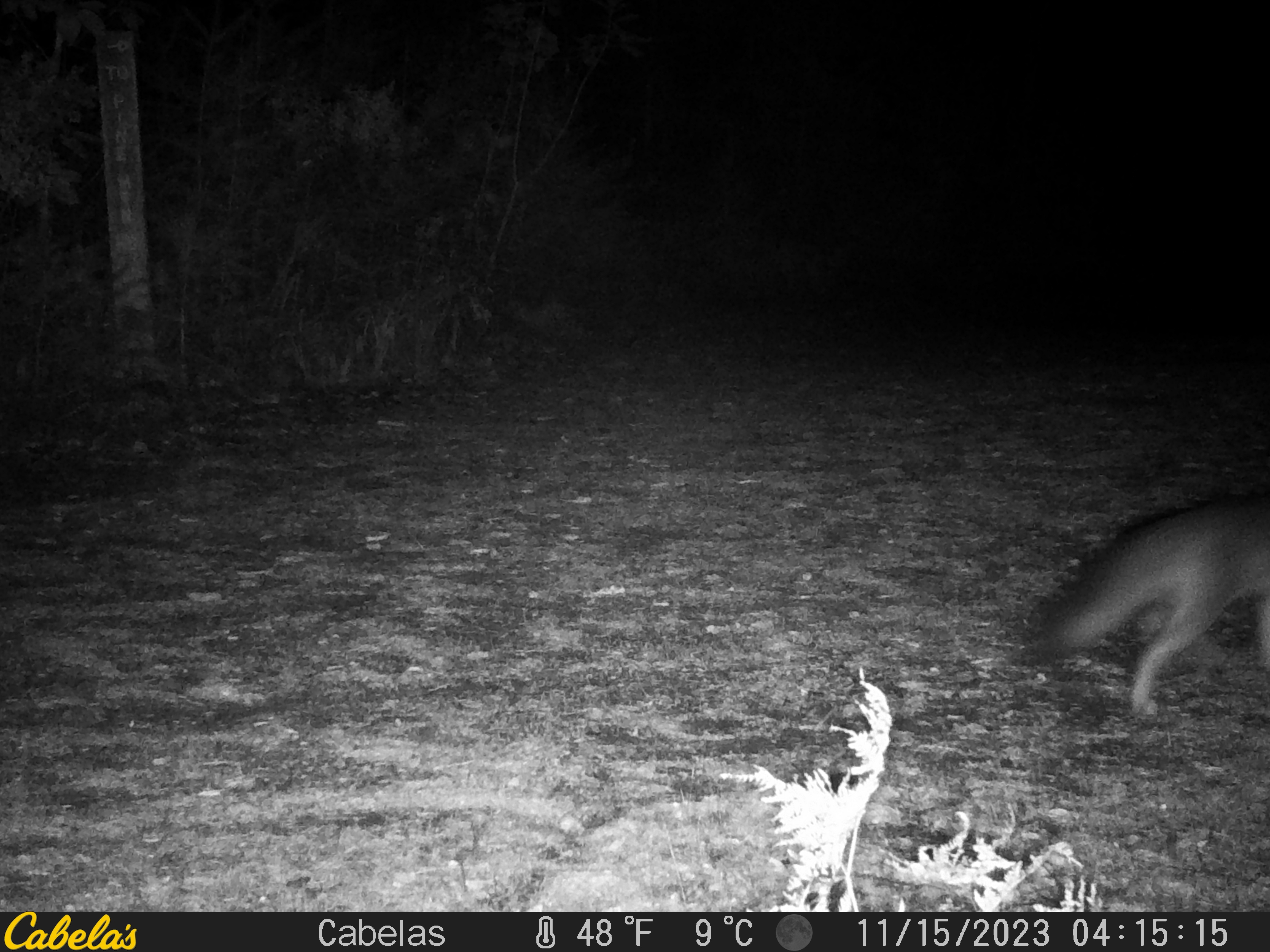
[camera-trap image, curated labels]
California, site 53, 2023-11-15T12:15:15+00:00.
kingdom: Animalia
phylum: Chordata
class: Mammalia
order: Carnivora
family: Canidae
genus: Urocyon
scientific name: Urocyon cinereoargenteus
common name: gray fox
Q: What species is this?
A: Gray fox (Urocyon cinereoargenteus).